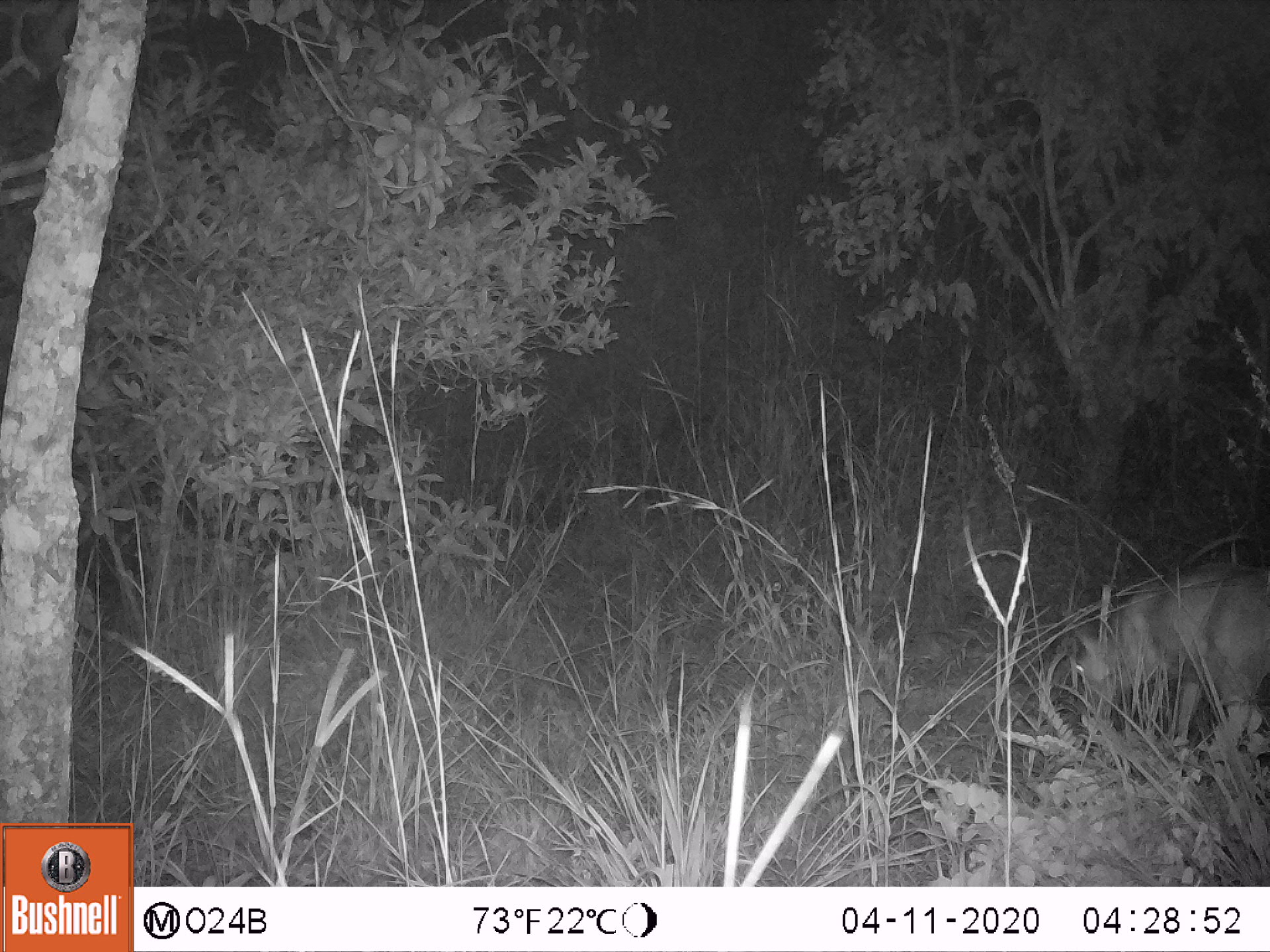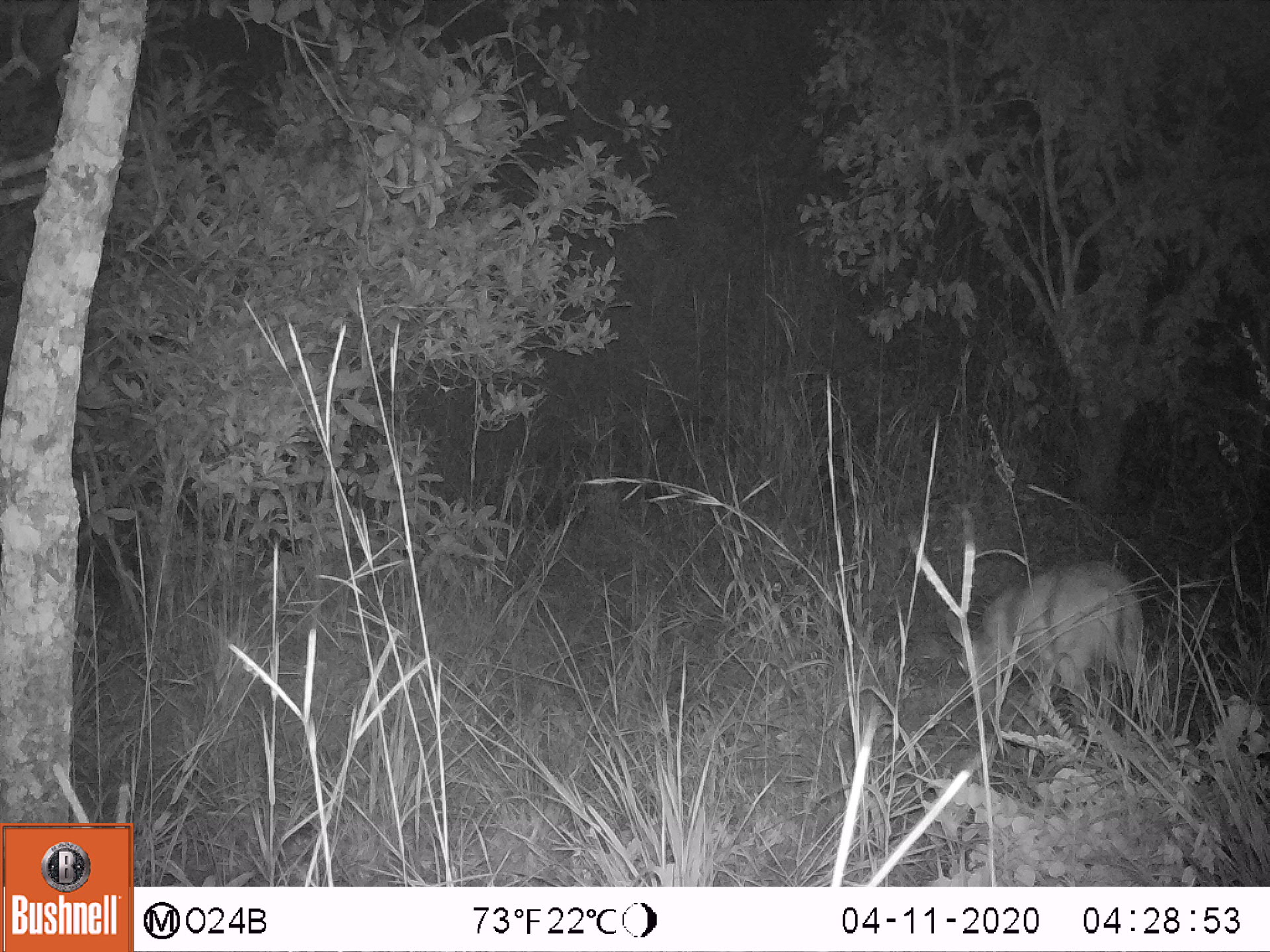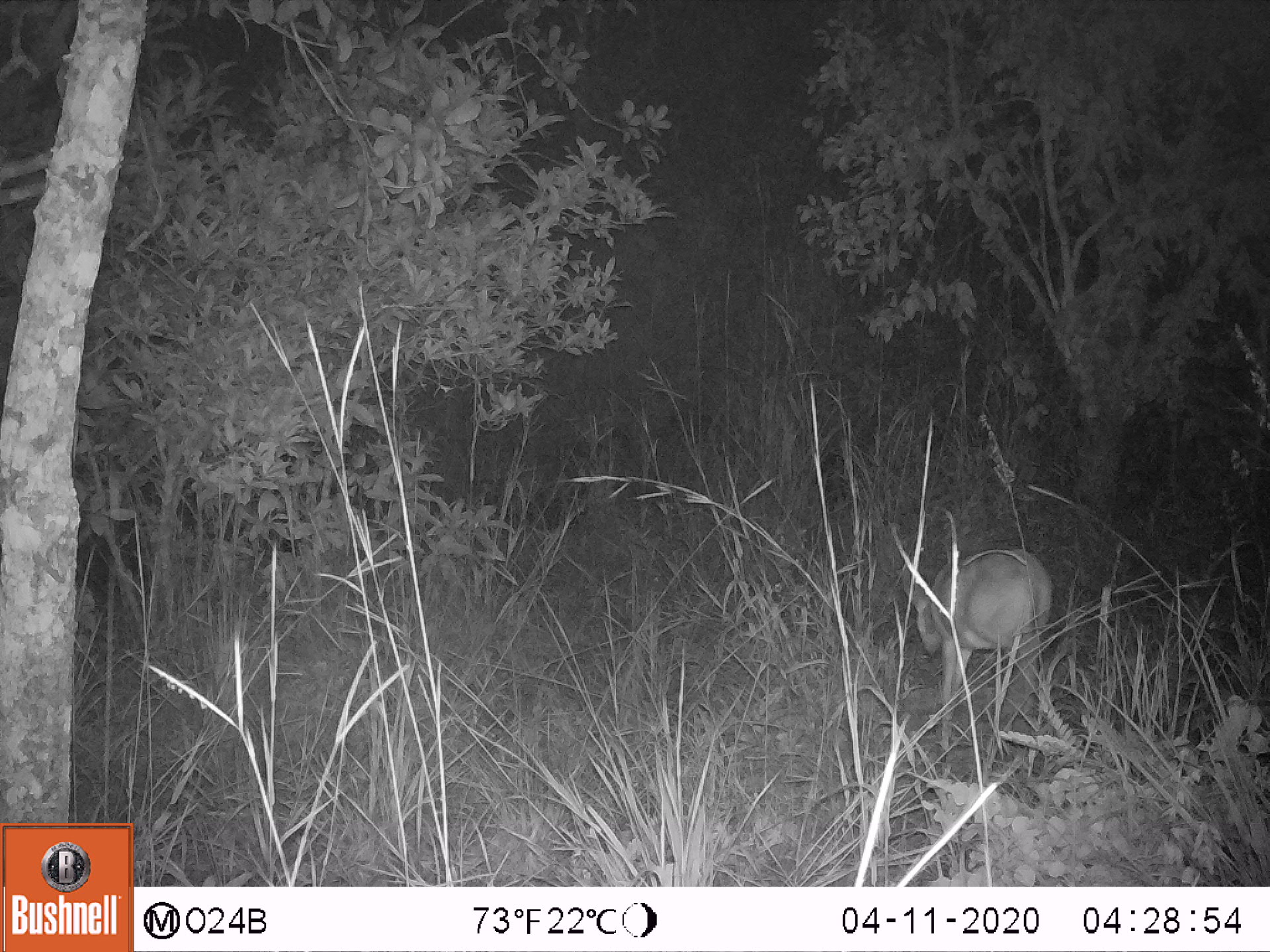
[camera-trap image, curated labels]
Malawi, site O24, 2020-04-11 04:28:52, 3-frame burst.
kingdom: Animalia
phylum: Chordata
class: Mammalia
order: Artiodactyla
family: Bovidae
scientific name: Antilopinae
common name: small antelope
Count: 1.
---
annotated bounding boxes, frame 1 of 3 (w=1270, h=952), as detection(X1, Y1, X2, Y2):
small antelope: detection(1059, 556, 1269, 765)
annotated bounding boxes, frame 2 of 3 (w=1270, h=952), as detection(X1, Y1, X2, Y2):
small antelope: detection(931, 556, 1164, 754)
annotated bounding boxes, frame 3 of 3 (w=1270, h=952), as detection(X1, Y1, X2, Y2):
small antelope: detection(864, 534, 1073, 770)